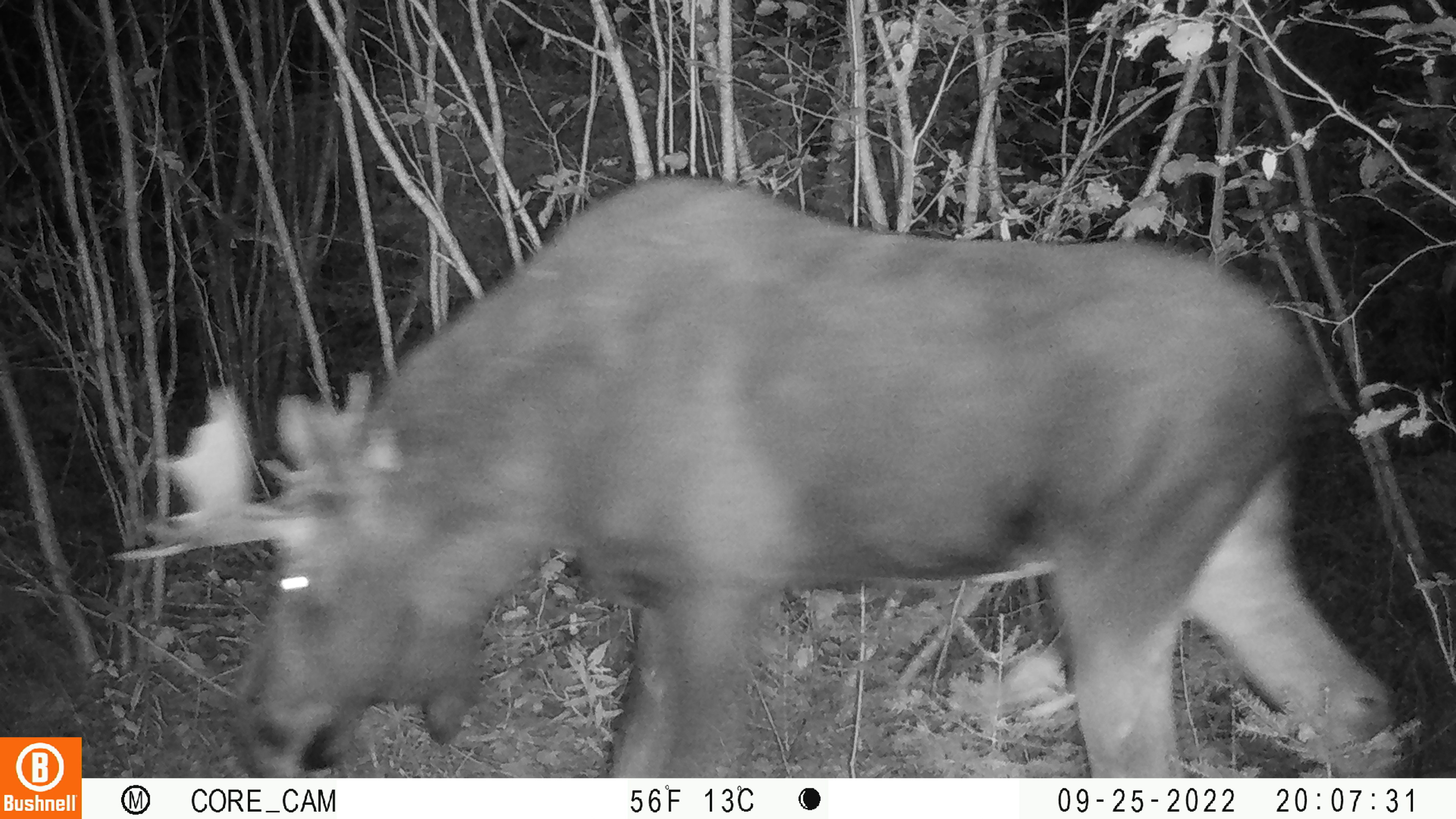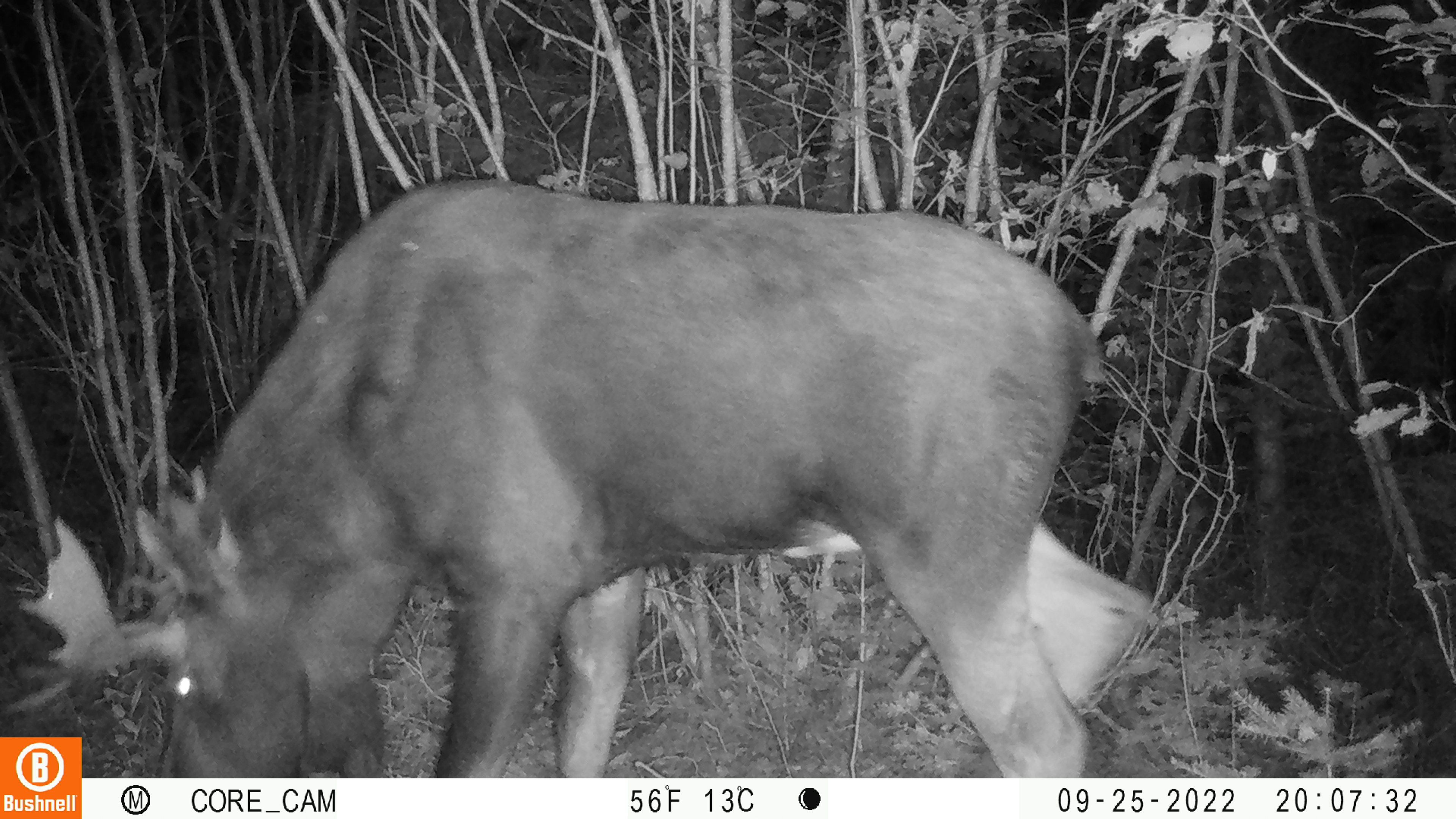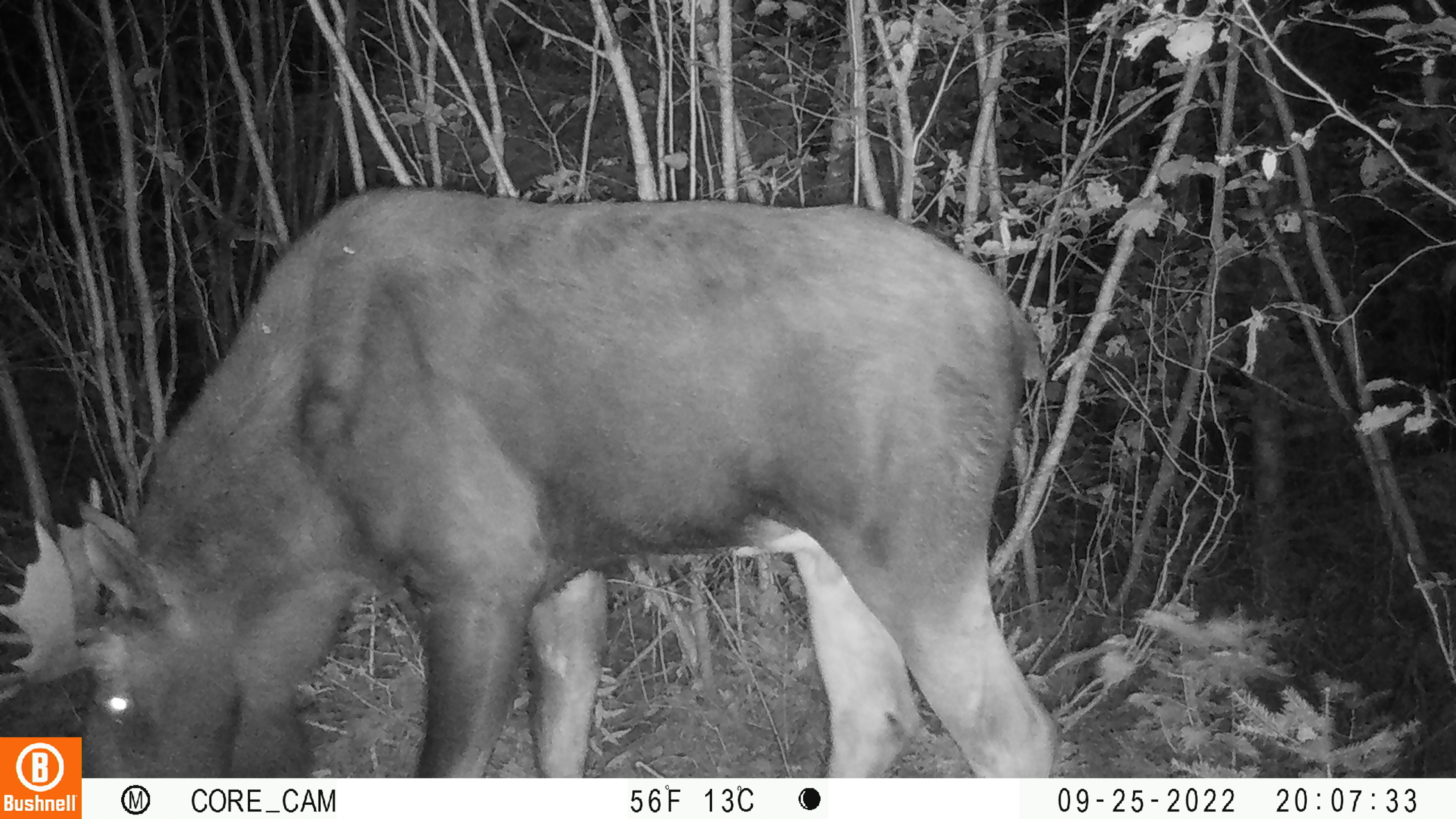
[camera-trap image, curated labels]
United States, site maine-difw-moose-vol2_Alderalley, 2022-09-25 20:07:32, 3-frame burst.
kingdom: Animalia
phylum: Chordata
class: Mammalia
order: Artiodactyla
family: Cervidae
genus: Alces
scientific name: Alces alces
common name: moose